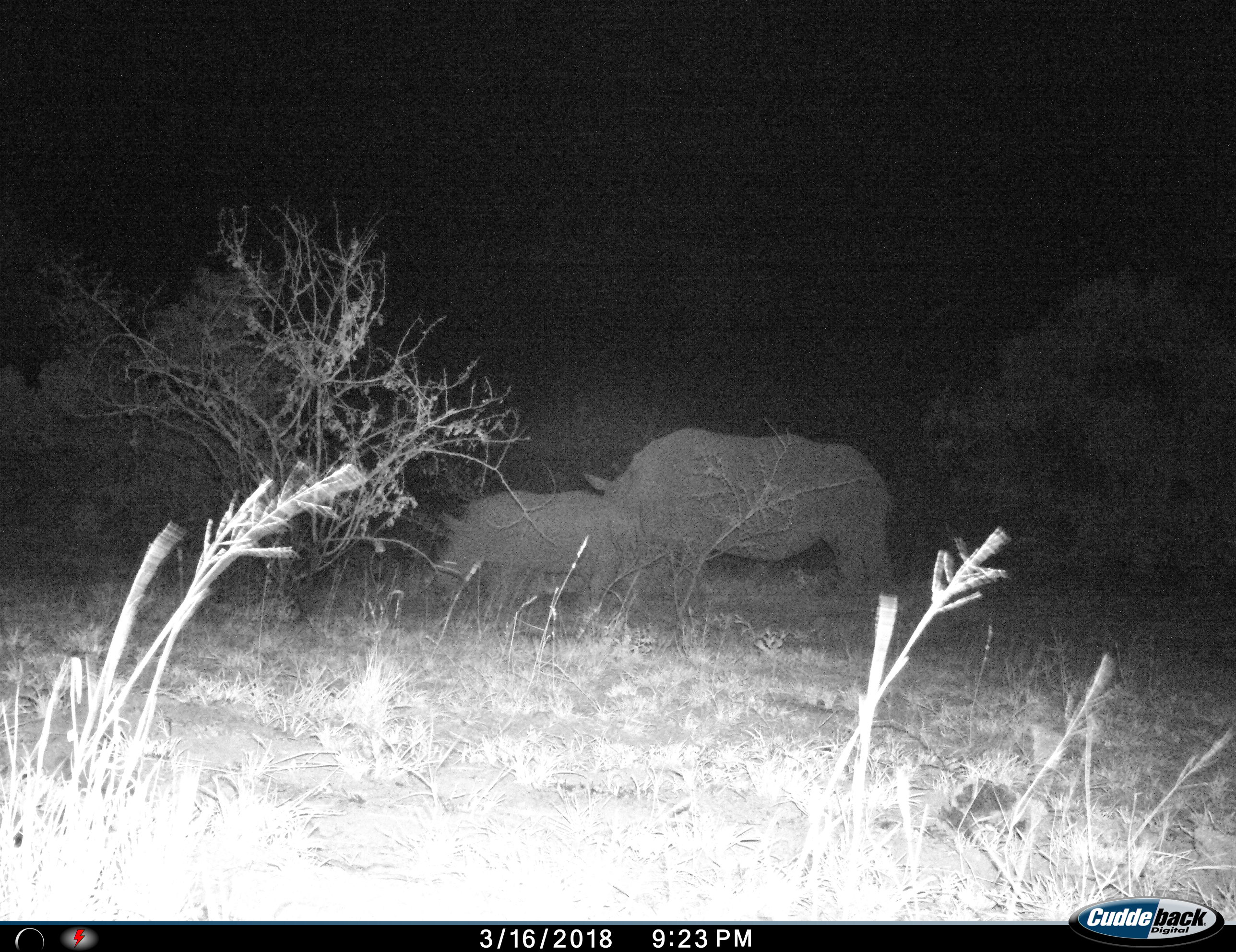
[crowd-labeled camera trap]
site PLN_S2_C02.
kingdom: Animalia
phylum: Chordata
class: Mammalia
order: Perissodactyla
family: Rhinocerotidae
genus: Ceratotherium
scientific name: Ceratotherium simum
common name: white rhinoceros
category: rhinoceroswhite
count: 2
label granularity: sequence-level